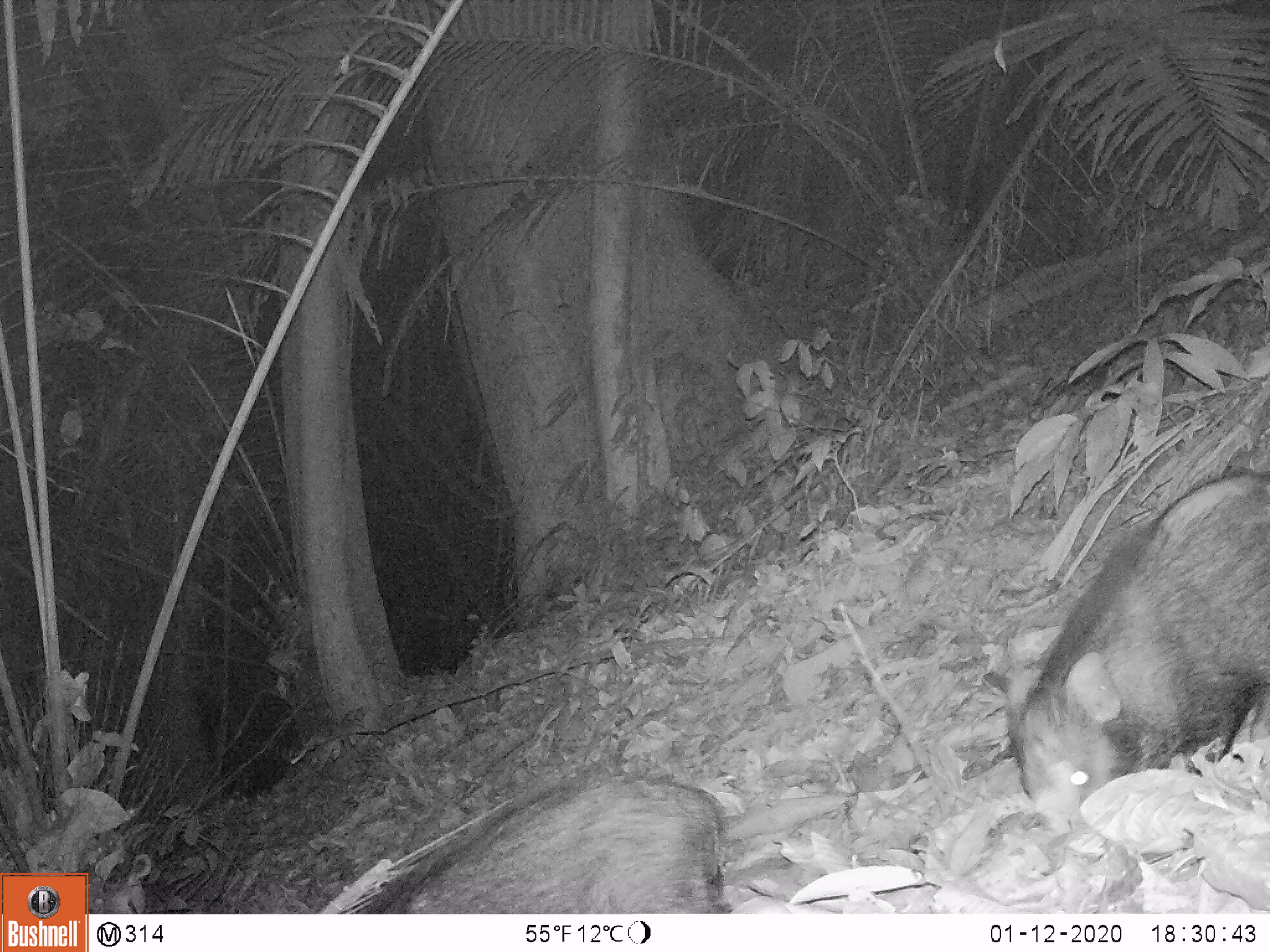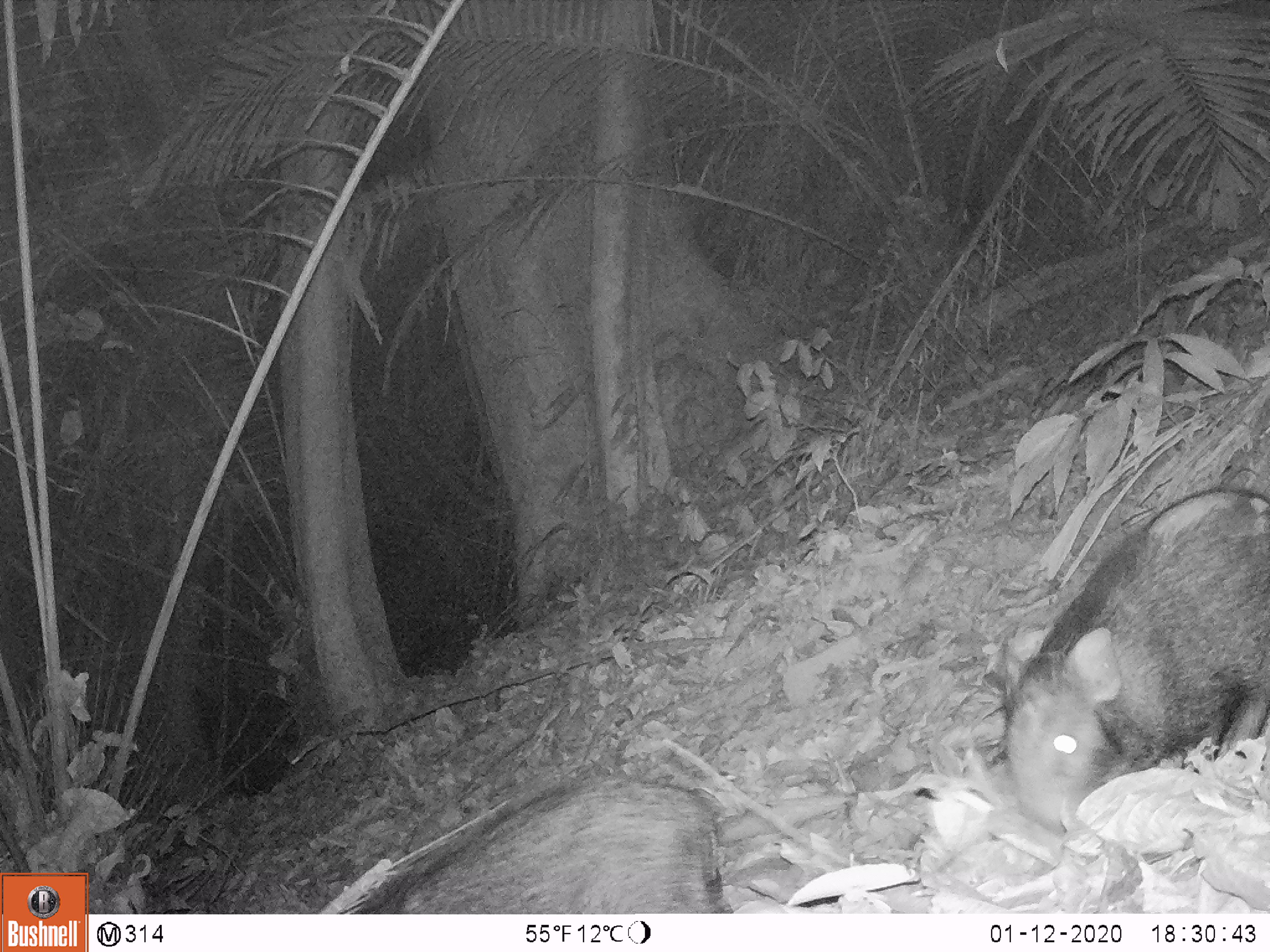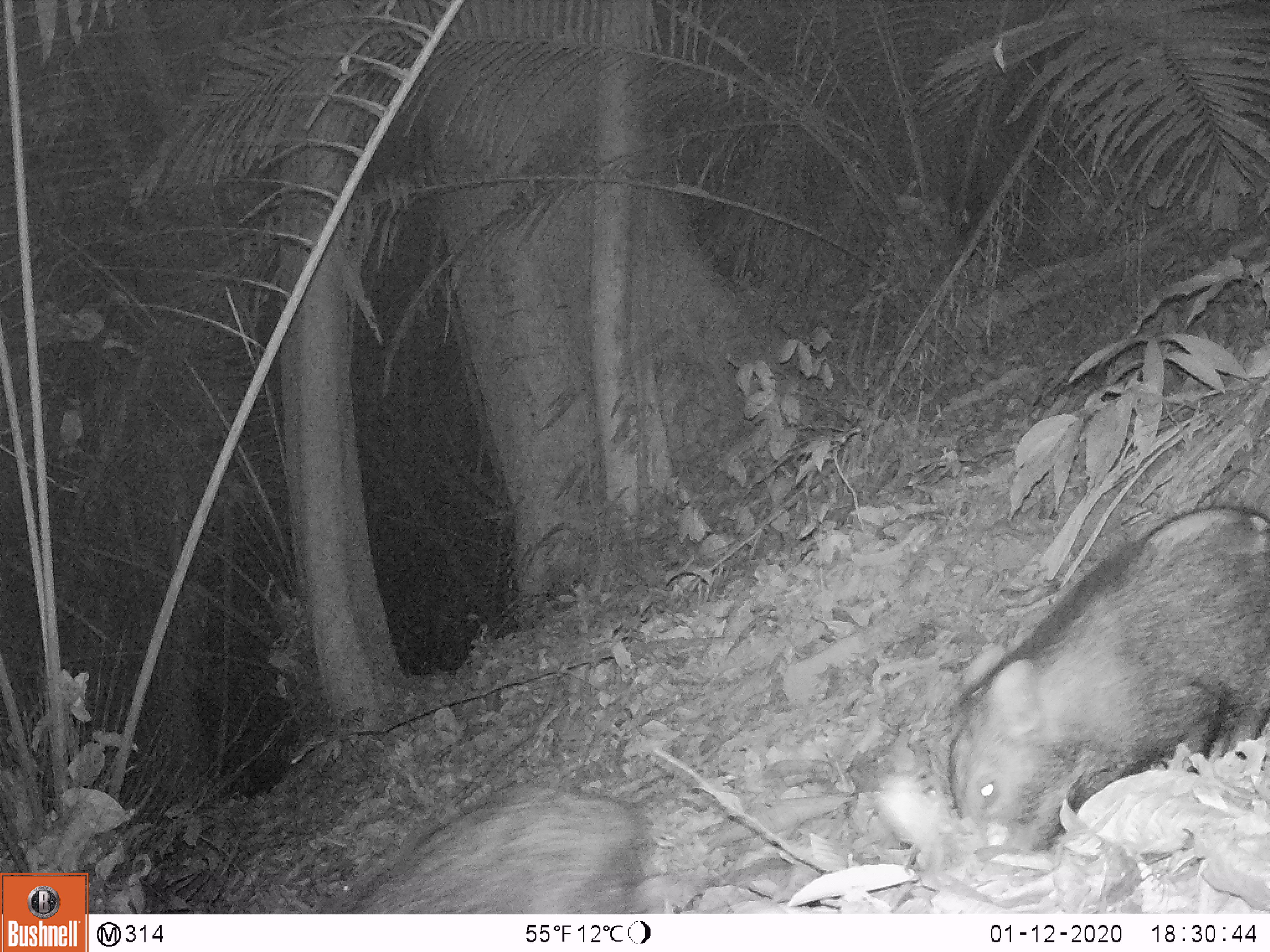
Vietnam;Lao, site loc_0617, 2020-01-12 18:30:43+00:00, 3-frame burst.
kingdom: Animalia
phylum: Chordata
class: Mammalia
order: Artiodactyla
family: Suidae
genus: Sus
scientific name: Sus scrofa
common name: eurasian wild pig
Eurasian wild pig (Sus scrofa). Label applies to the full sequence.